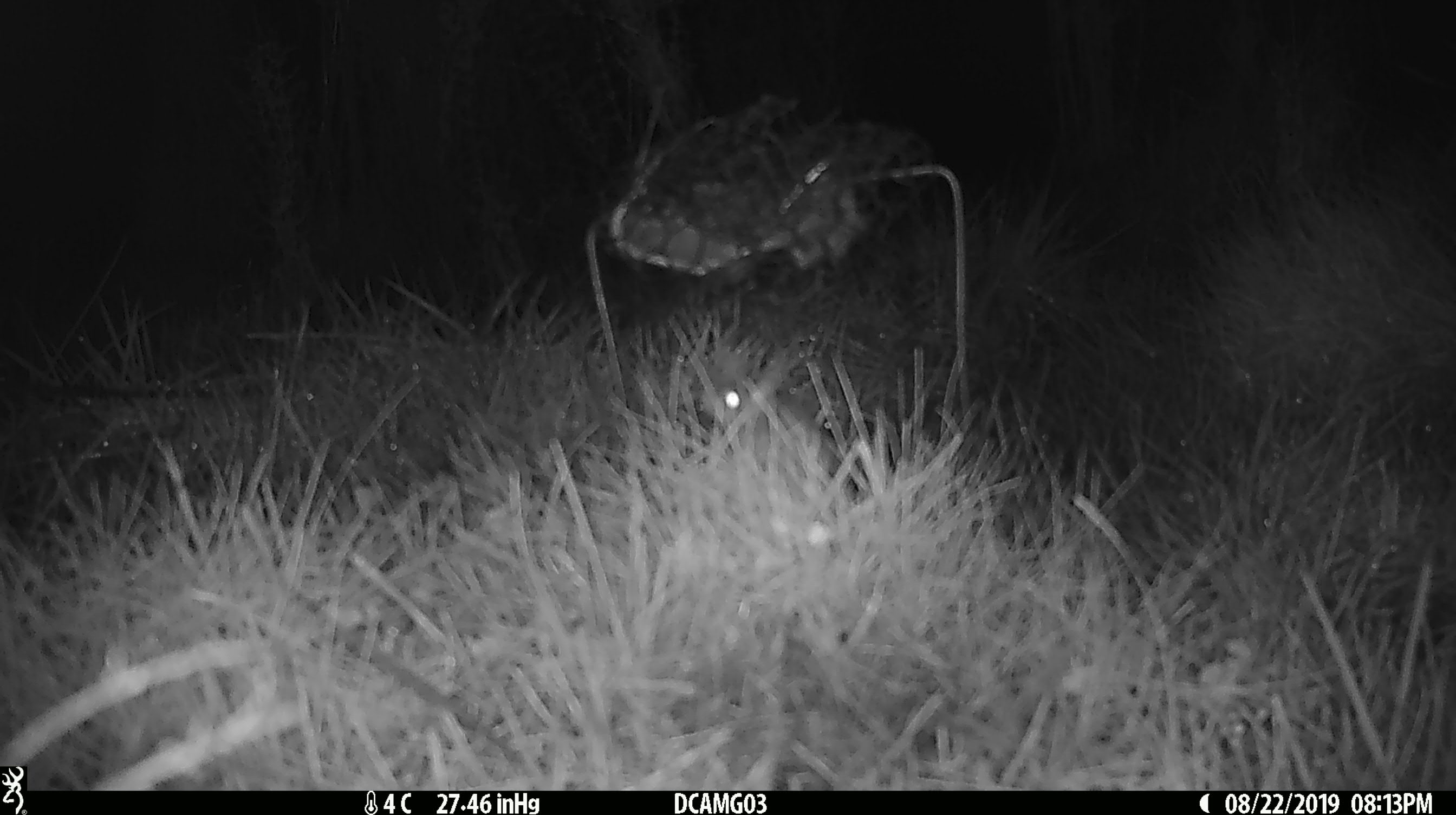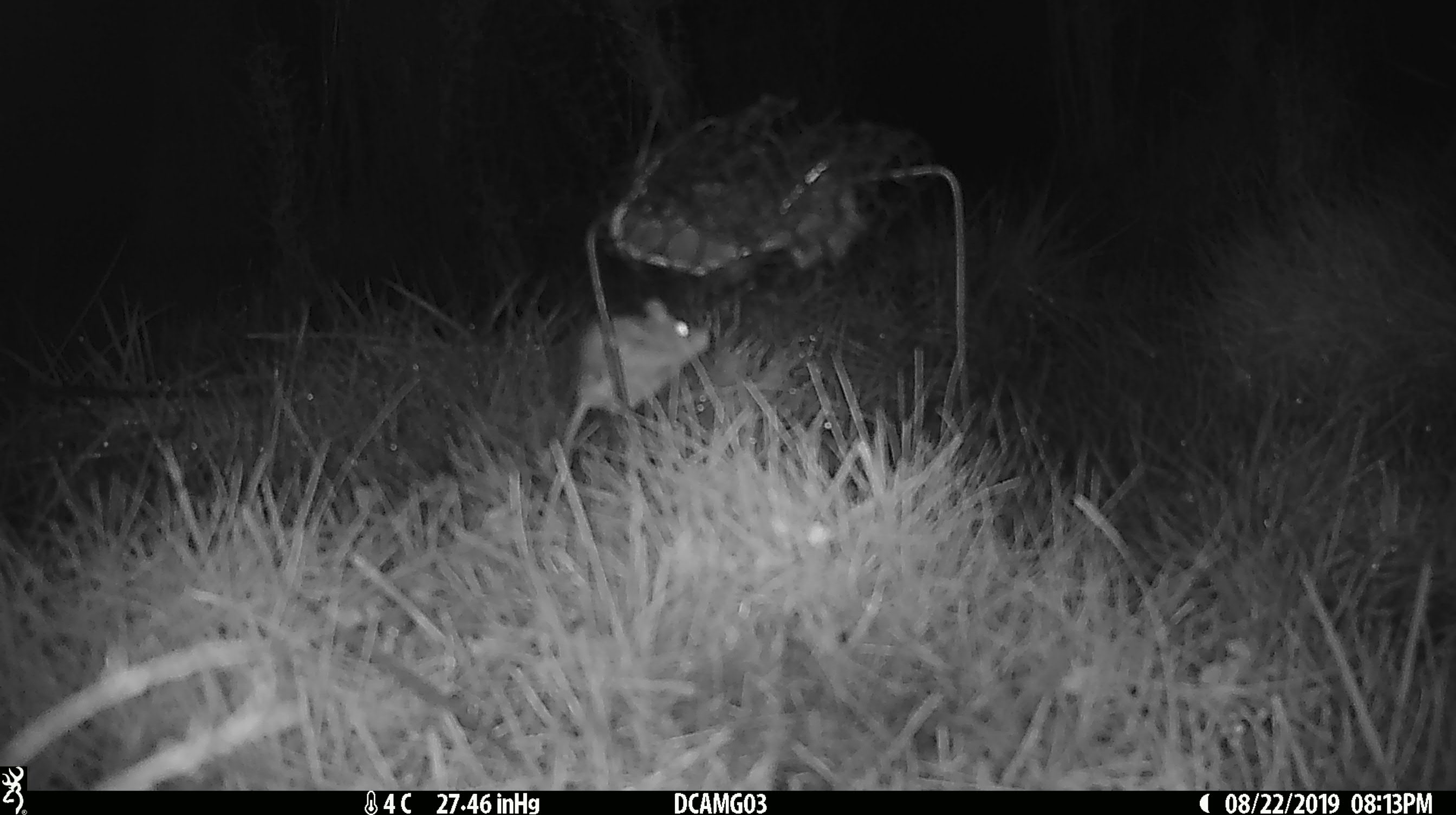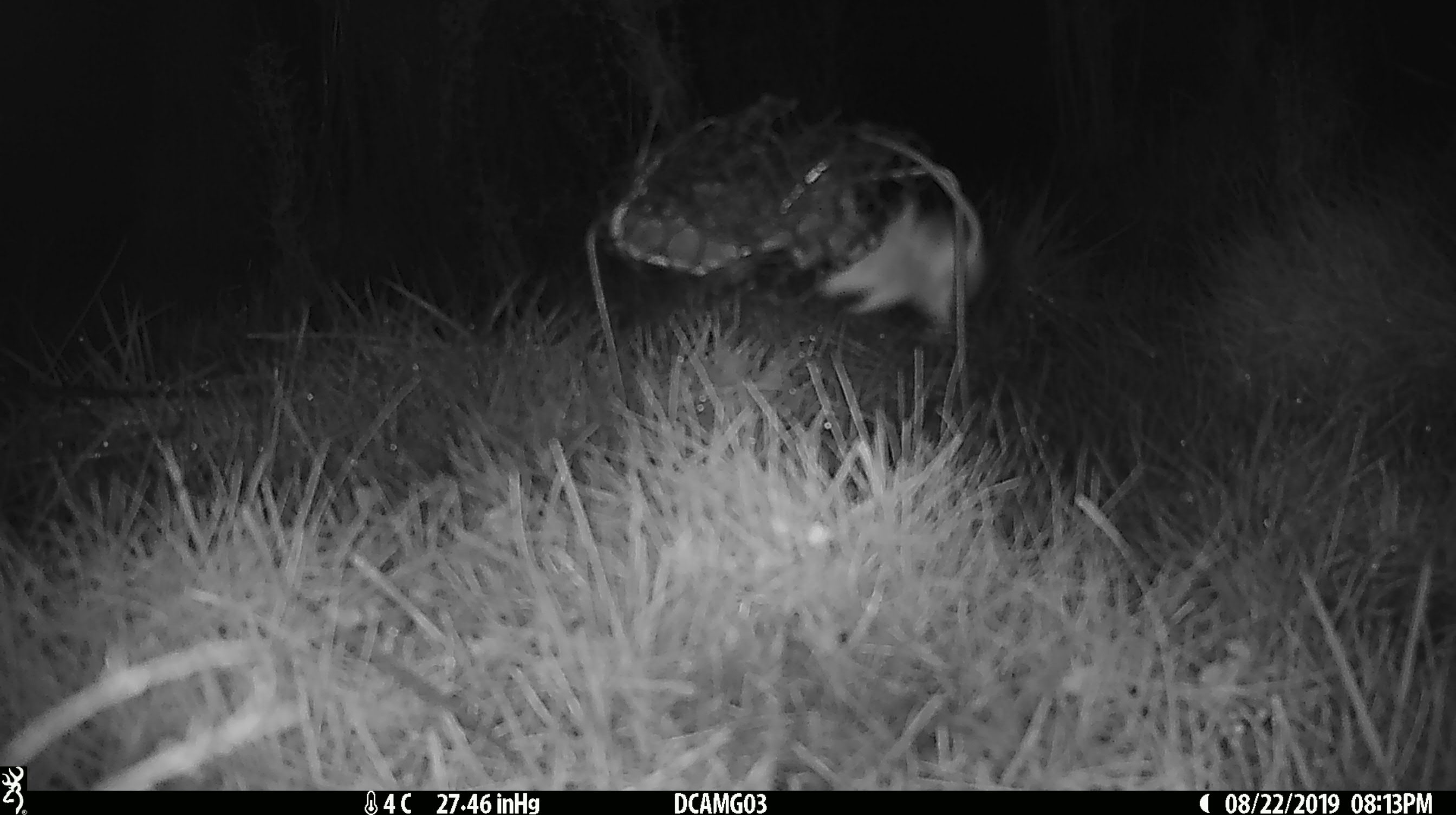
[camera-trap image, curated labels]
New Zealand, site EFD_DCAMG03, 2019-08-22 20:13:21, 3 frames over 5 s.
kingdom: Animalia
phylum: Chordata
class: Mammalia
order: Rodentia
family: Muridae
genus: Mus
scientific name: Mus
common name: mouse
Mouse (Mus).